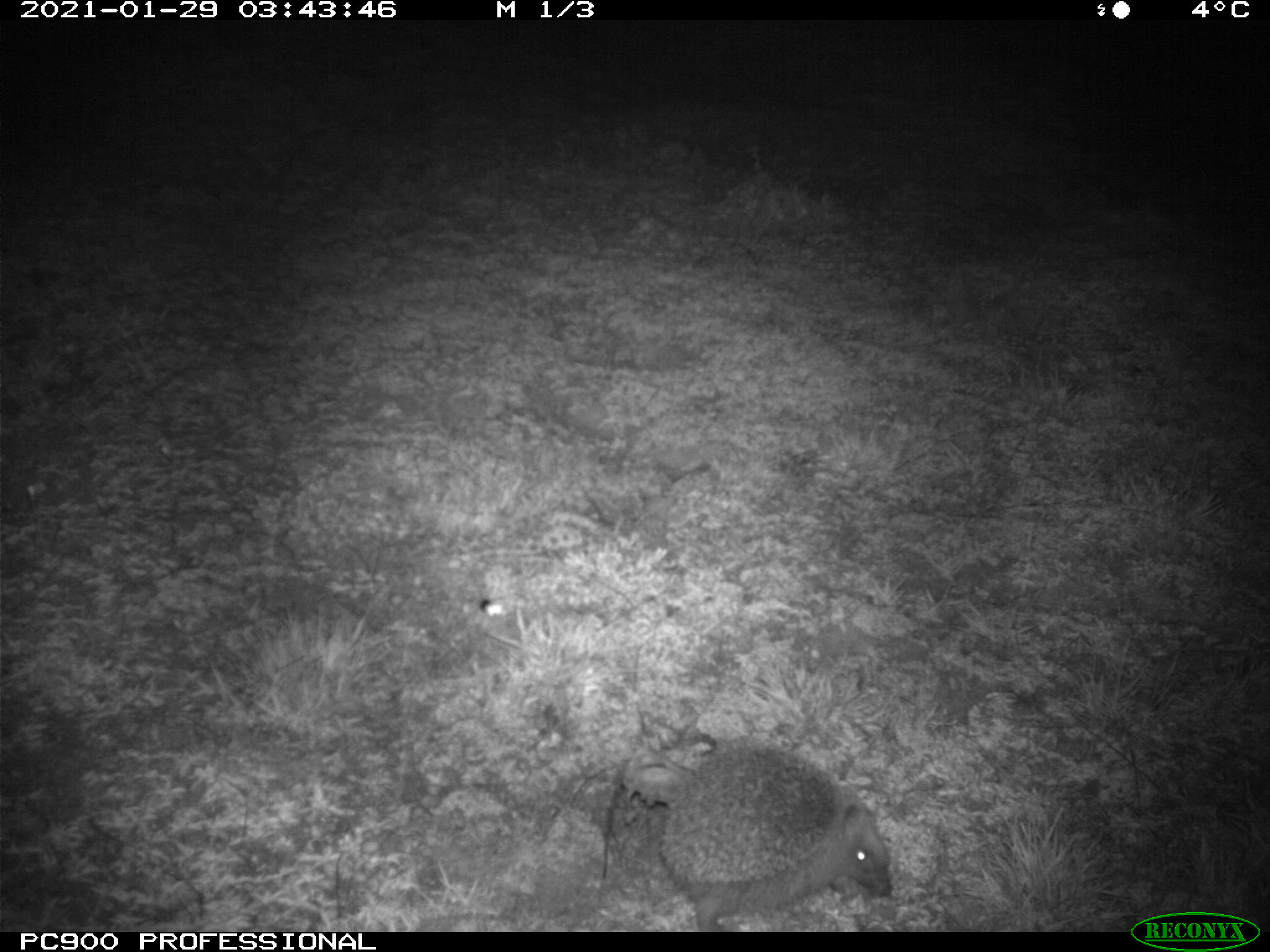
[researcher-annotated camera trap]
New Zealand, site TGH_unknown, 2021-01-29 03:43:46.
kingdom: Animalia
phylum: Chordata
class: Mammalia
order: Eulipotyphla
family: Erinaceidae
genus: Erinaceus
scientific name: Erinaceus europaeus europaeus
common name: european hedgehog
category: hedgehog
Hedgehog (european hedgehog) (Erinaceus europaeus europaeus).